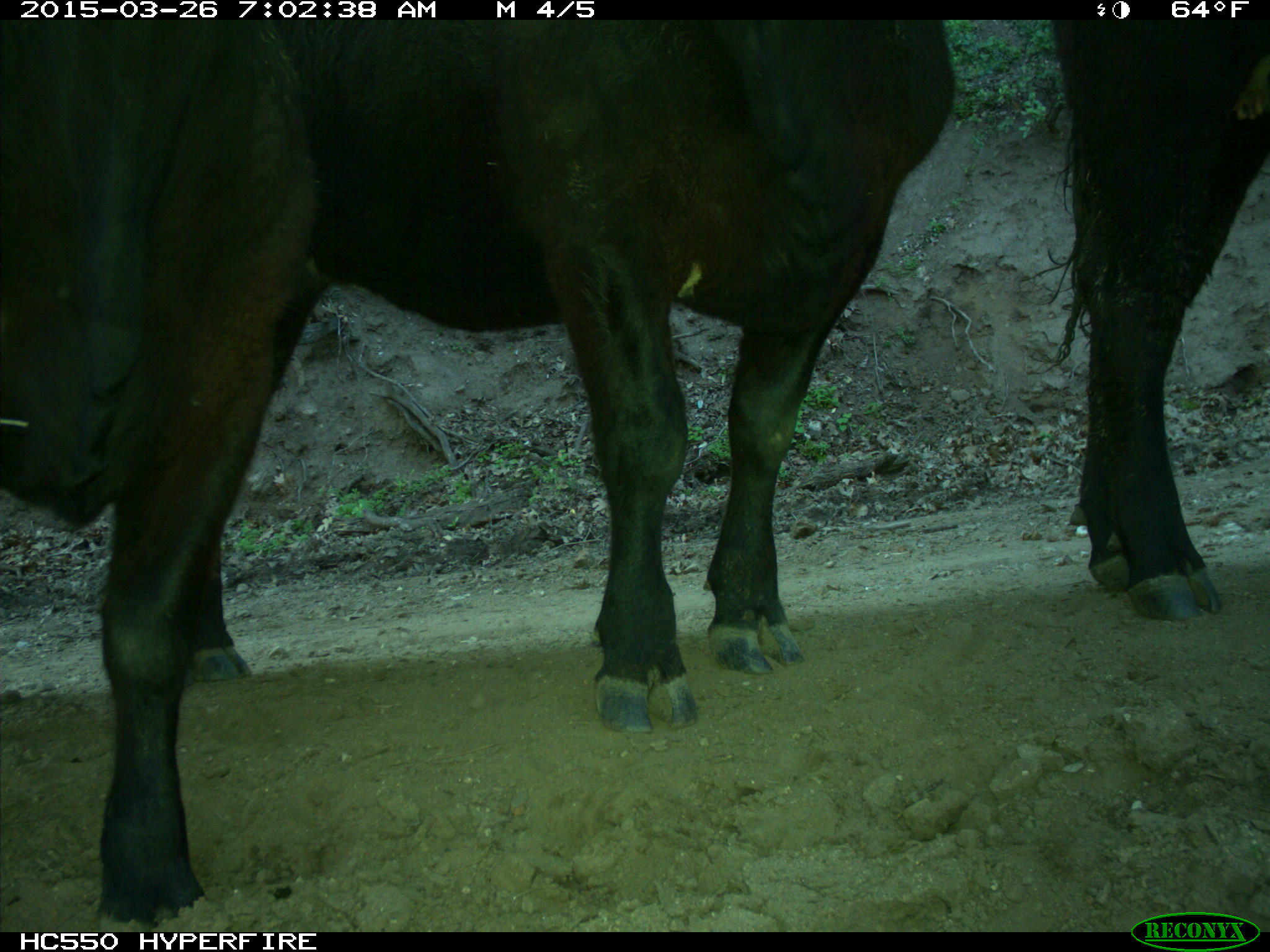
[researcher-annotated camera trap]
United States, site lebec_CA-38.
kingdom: Animalia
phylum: Chordata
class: Mammalia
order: Artiodactyla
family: Bovidae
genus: Bos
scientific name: Bos taurus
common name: domestic cow